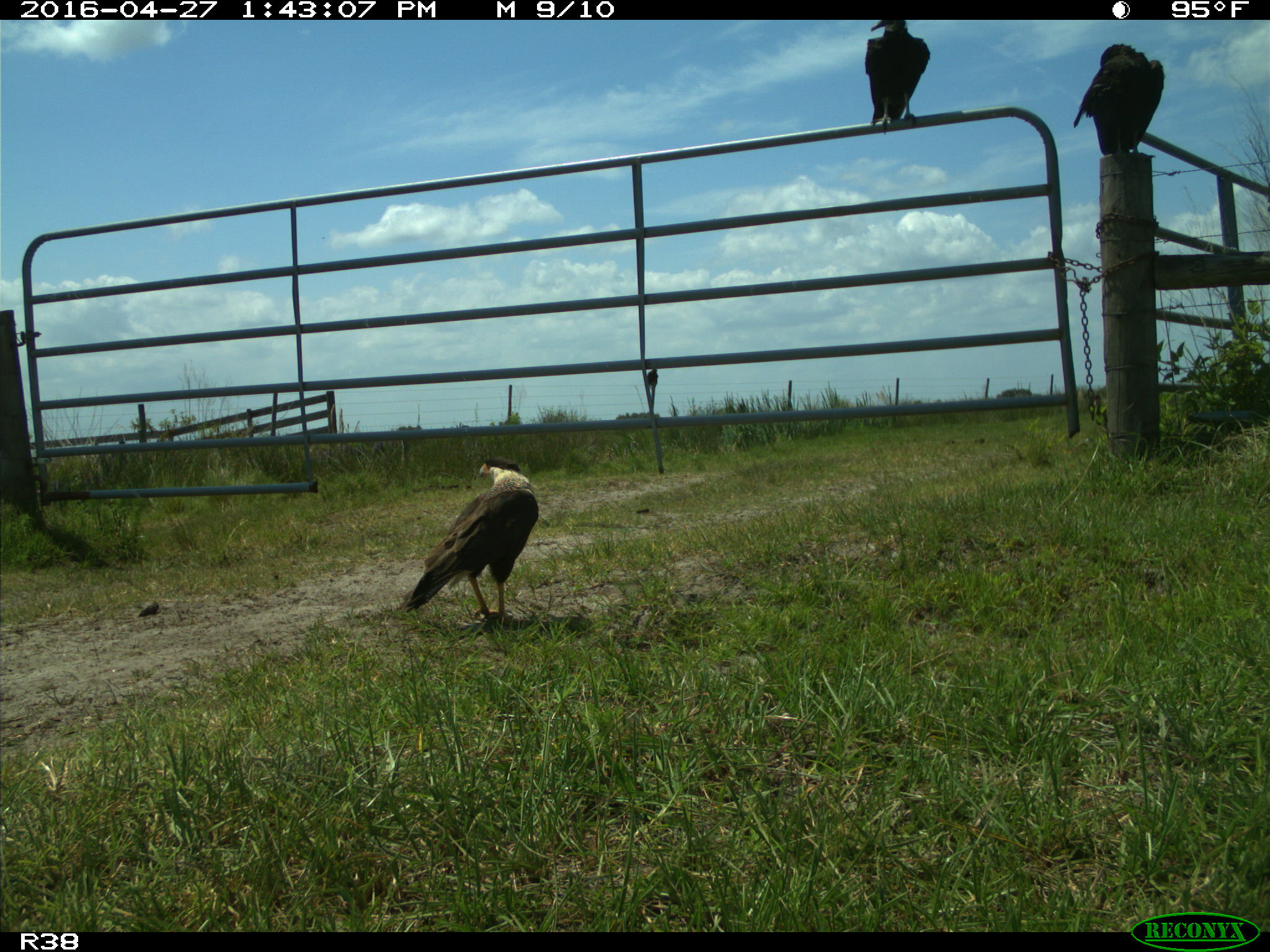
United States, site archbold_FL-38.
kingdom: Animalia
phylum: Chordata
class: Aves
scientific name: Aves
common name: birds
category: unidentified bird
Unidentified bird (birds) (Aves).